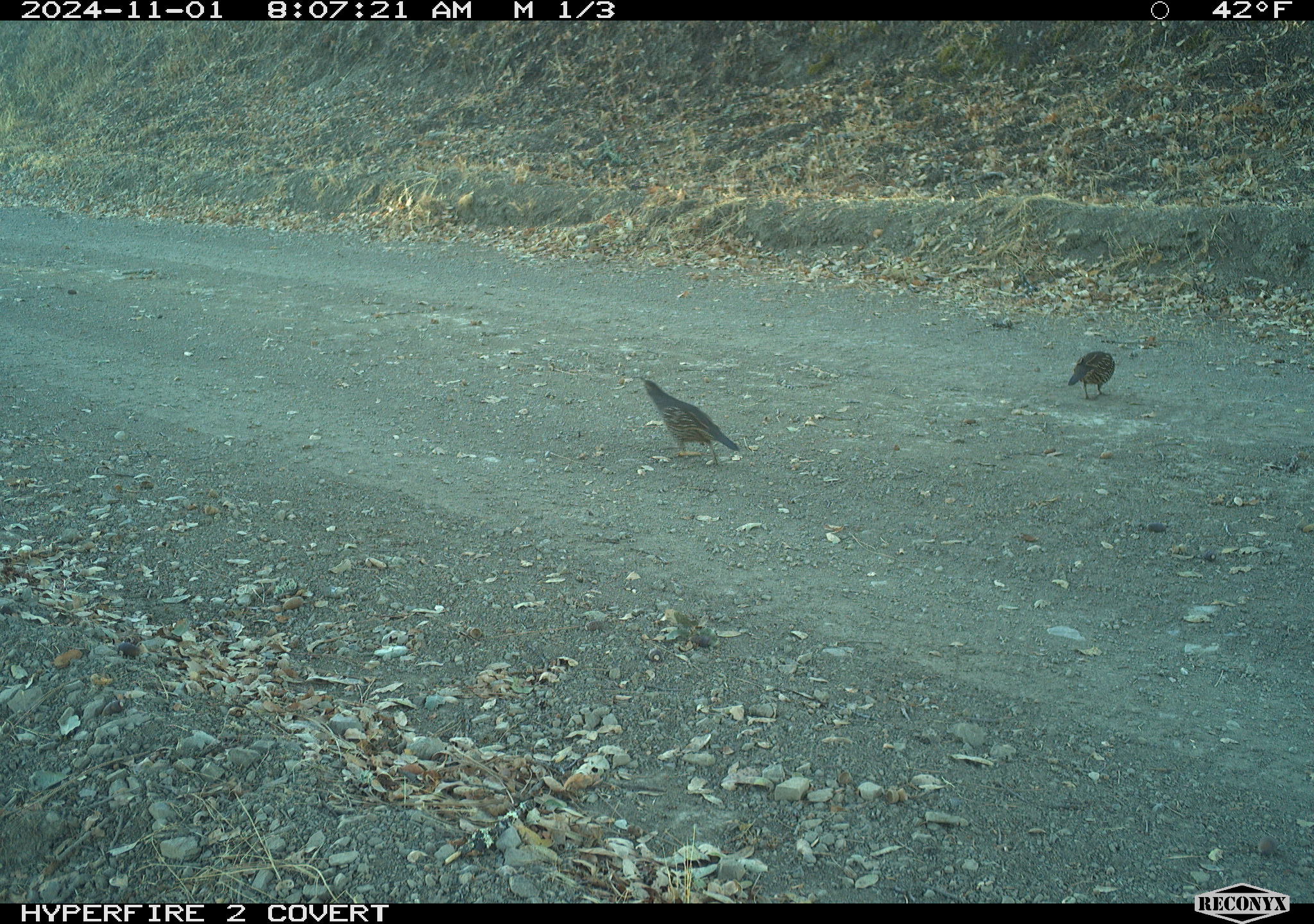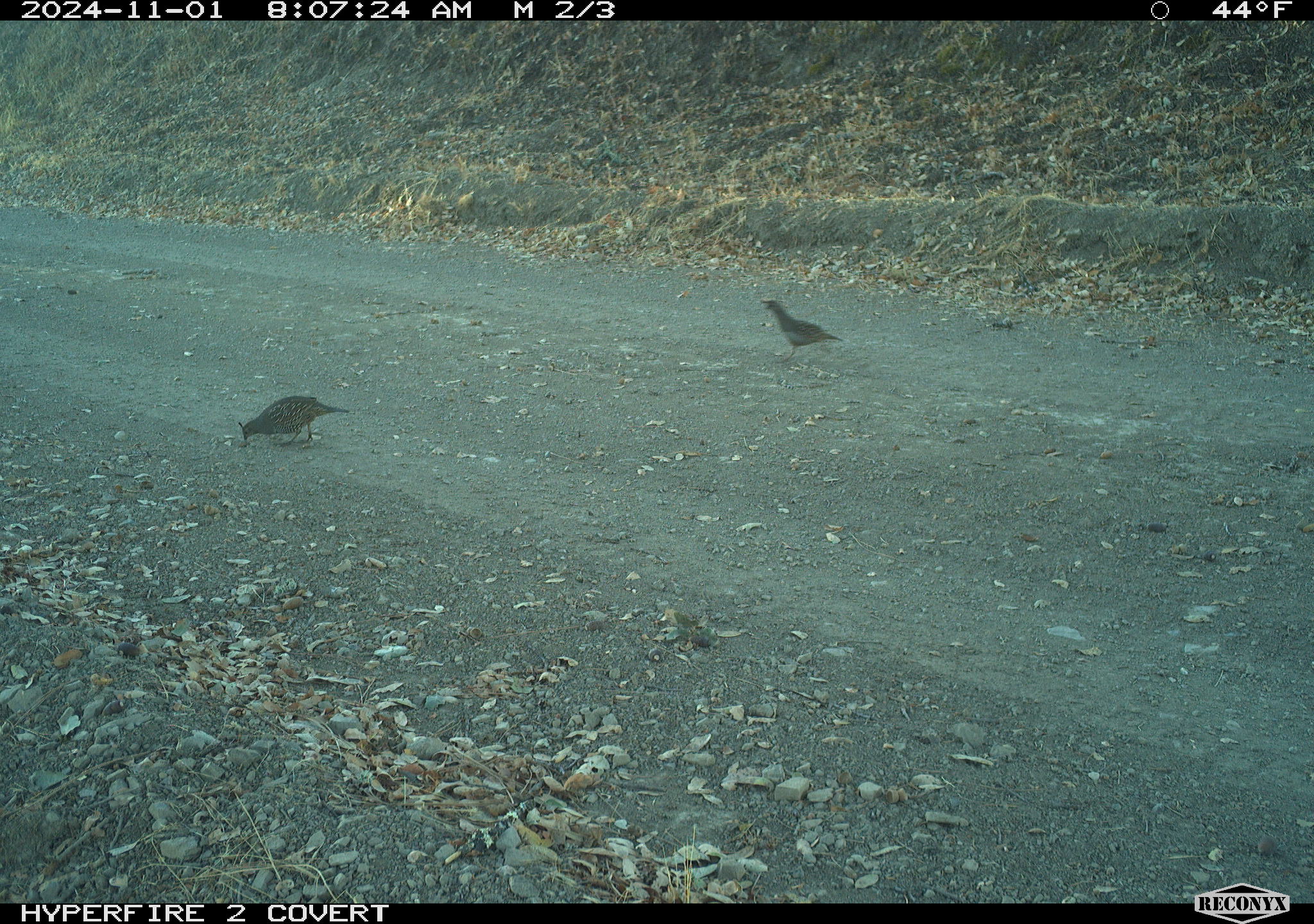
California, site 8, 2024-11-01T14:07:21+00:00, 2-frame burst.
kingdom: Animalia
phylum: Chordata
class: Aves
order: Galliformes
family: Odontophoridae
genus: Callipepla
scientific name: Callipepla californica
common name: california quail